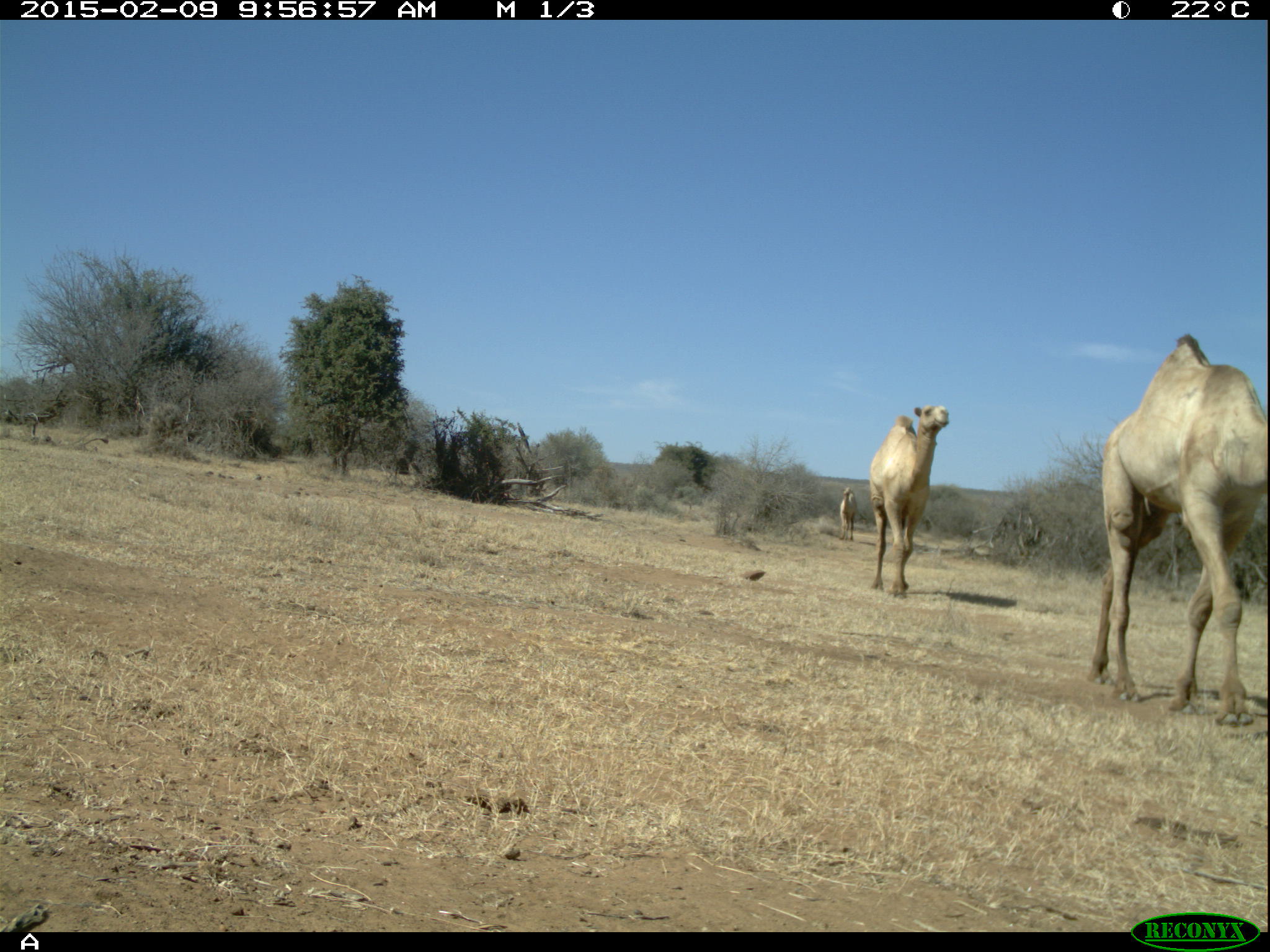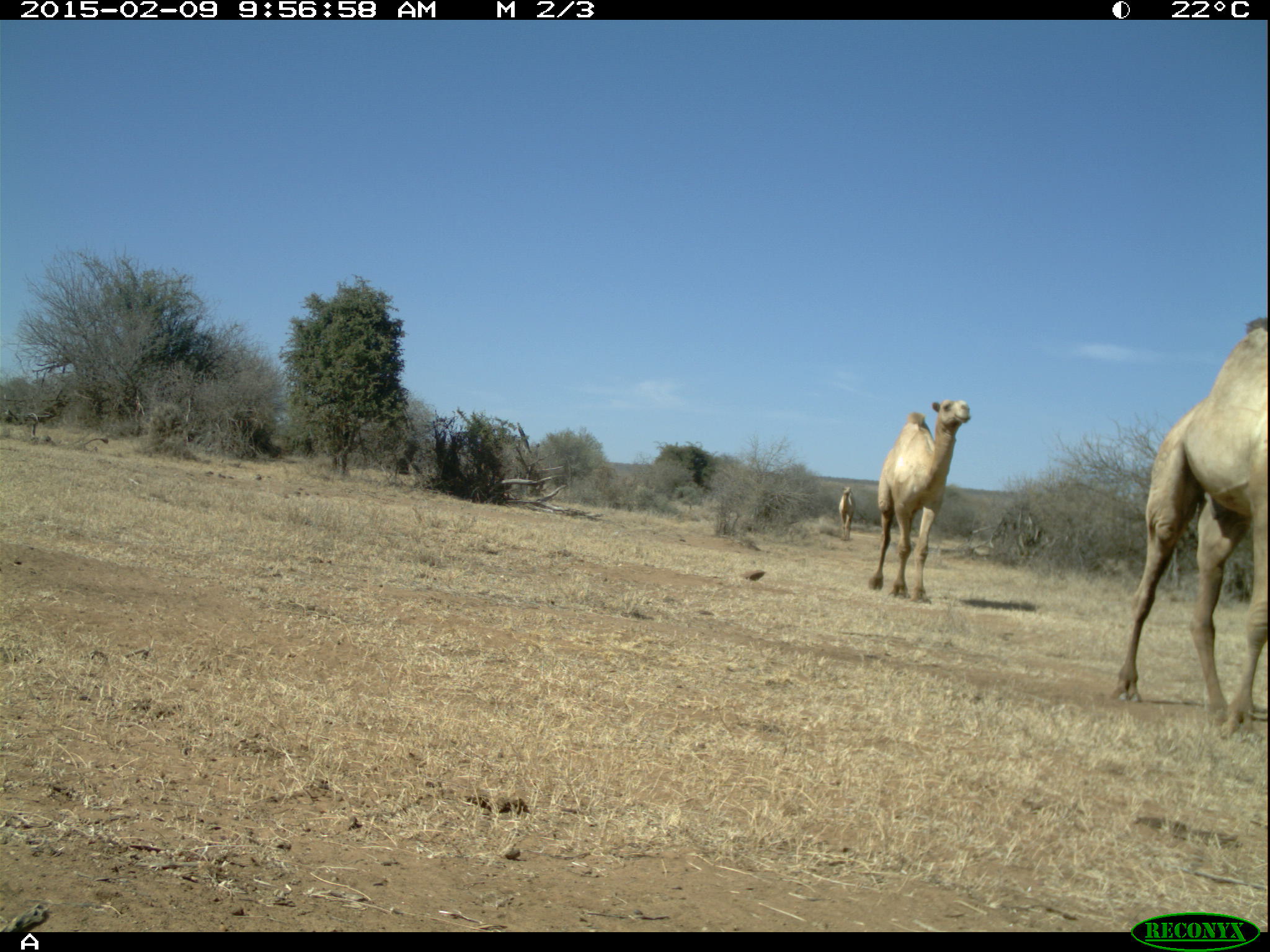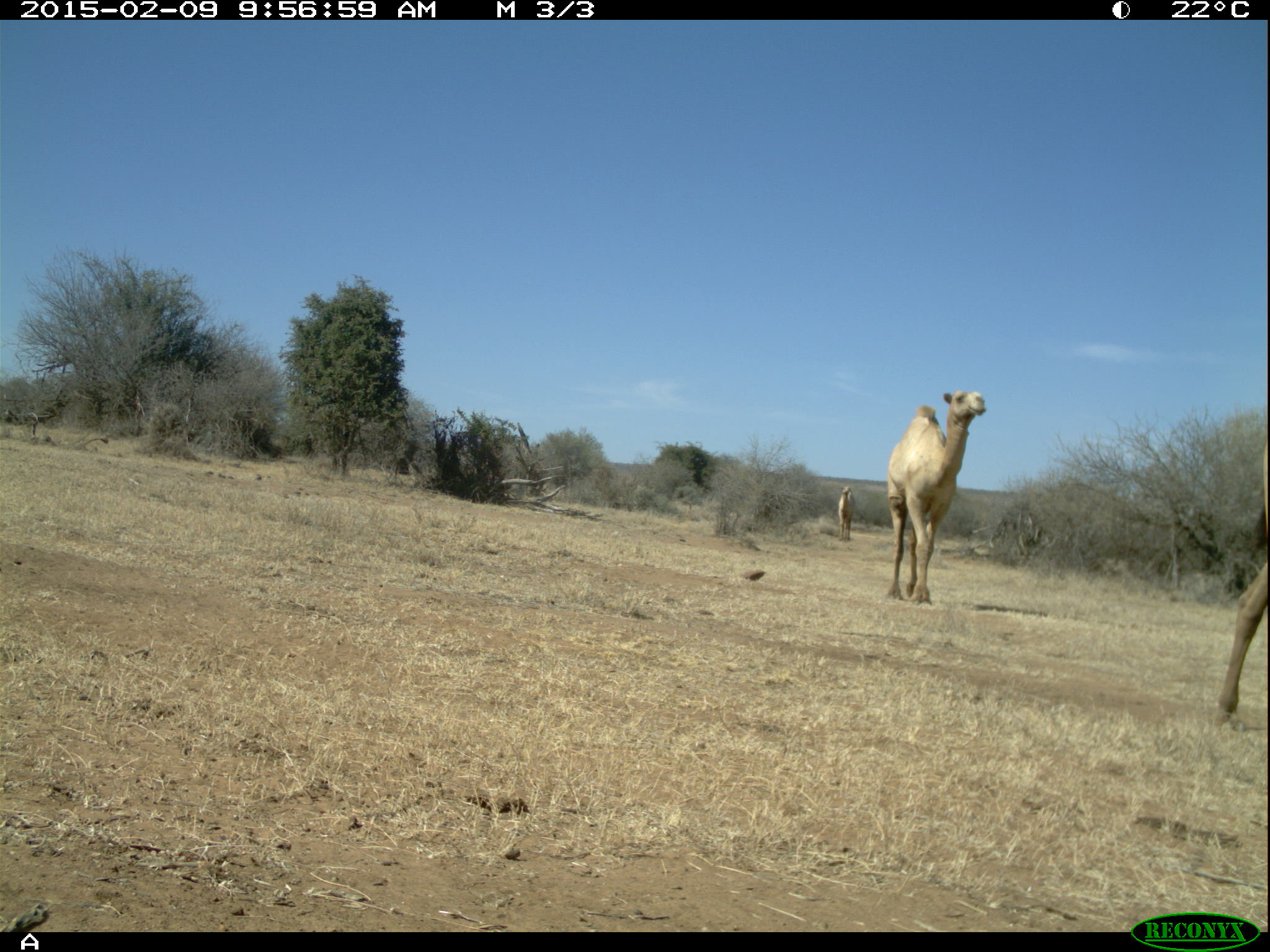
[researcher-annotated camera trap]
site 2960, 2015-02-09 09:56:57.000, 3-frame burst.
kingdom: Animalia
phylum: Chordata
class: Mammalia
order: Artiodactyla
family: Camelidae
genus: Camelus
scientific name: Camelus dromedarius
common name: dromedary camel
Camelus dromedarius (dromedary camel), count 5.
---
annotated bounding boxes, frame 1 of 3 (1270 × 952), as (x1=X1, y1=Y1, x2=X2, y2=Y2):
camelus dromedarius: (x1=1087, y1=335, x2=1269, y2=727); (x1=870, y1=405, x2=949, y2=597); (x1=840, y1=487, x2=856, y2=541)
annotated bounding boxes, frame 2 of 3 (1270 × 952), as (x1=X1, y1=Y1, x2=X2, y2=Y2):
camelus dromedarius: (x1=1113, y1=317, x2=1270, y2=740); (x1=870, y1=400, x2=971, y2=603); (x1=839, y1=486, x2=855, y2=541)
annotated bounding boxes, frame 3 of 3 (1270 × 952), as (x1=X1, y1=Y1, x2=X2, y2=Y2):
camelus dromedarius: (x1=887, y1=390, x2=987, y2=605); (x1=1214, y1=438, x2=1268, y2=733); (x1=838, y1=485, x2=854, y2=543)